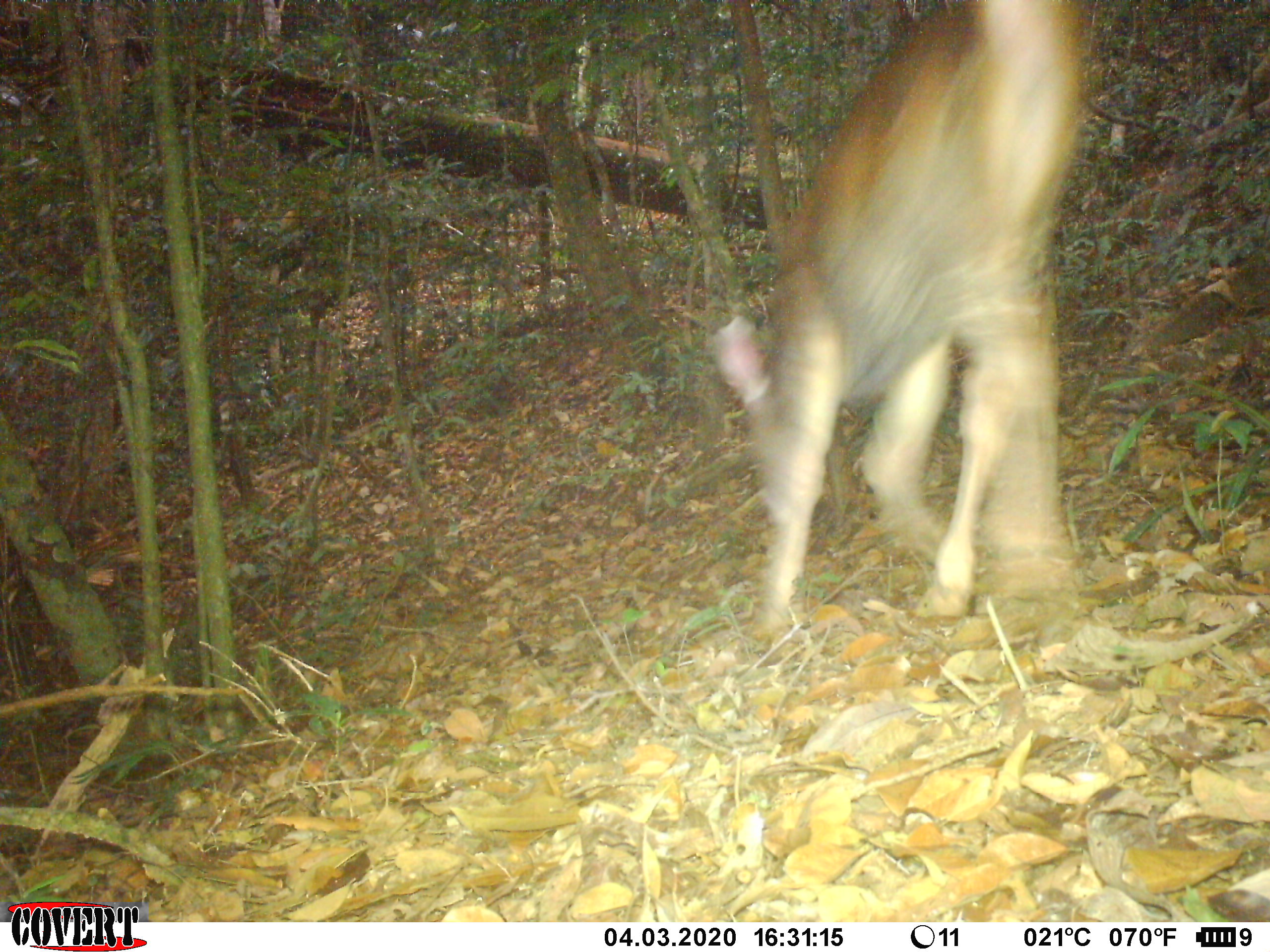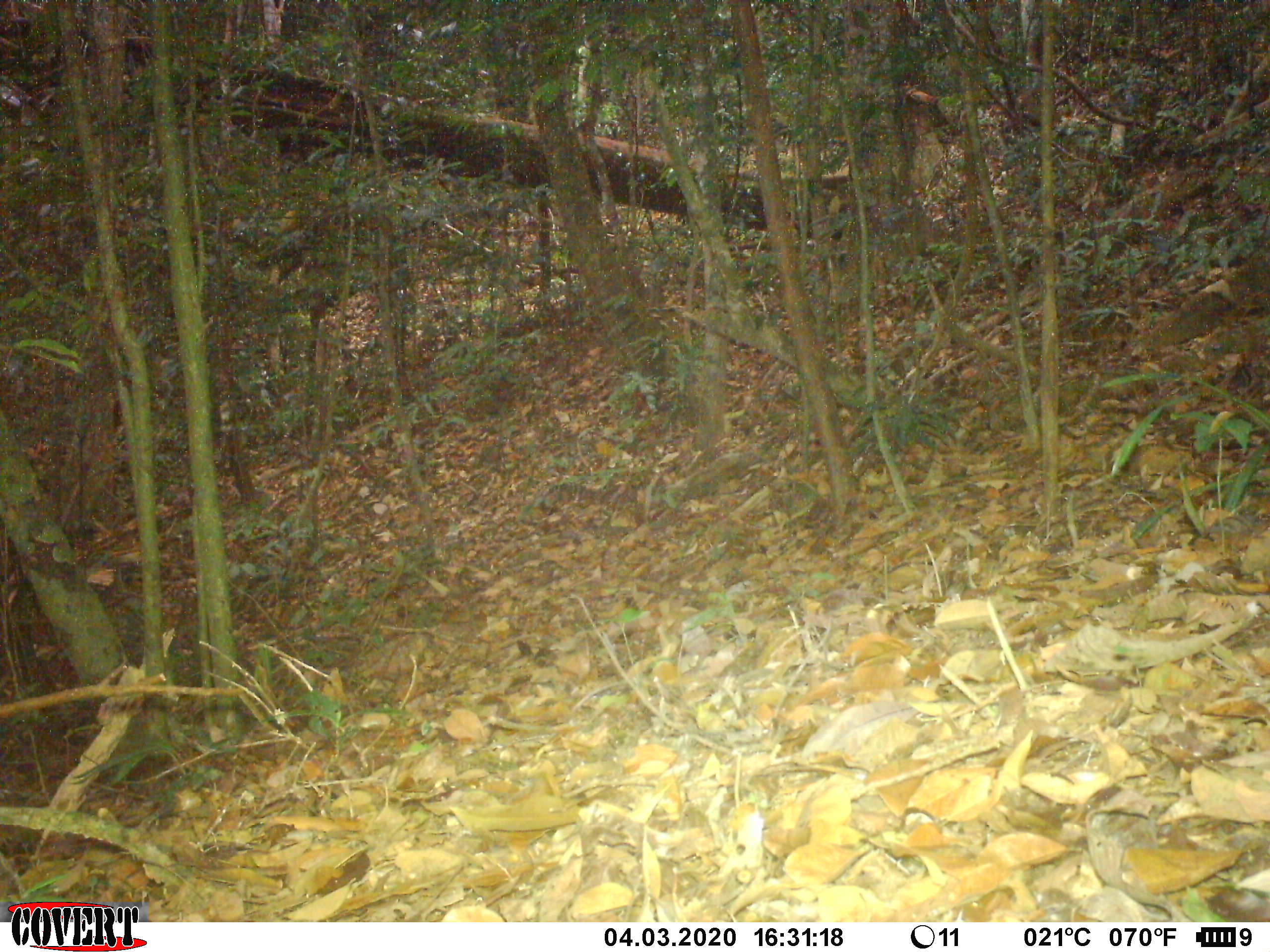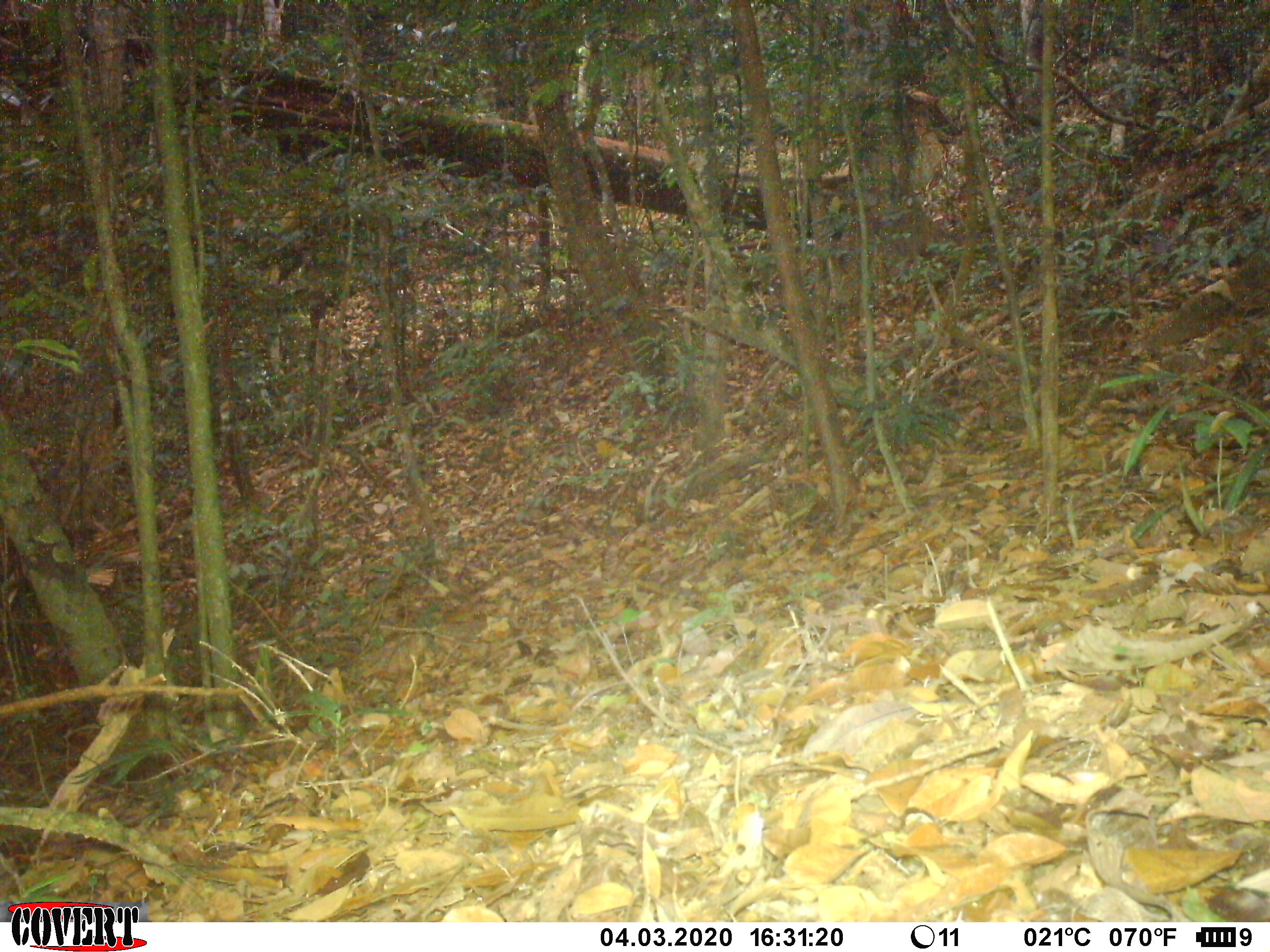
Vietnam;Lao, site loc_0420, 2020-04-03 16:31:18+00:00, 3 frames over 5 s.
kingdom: Animalia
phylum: Chordata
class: Mammalia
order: Artiodactyla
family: Cervidae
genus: Rusa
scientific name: Rusa unicolor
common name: sambar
Sambar (Rusa unicolor). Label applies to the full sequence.